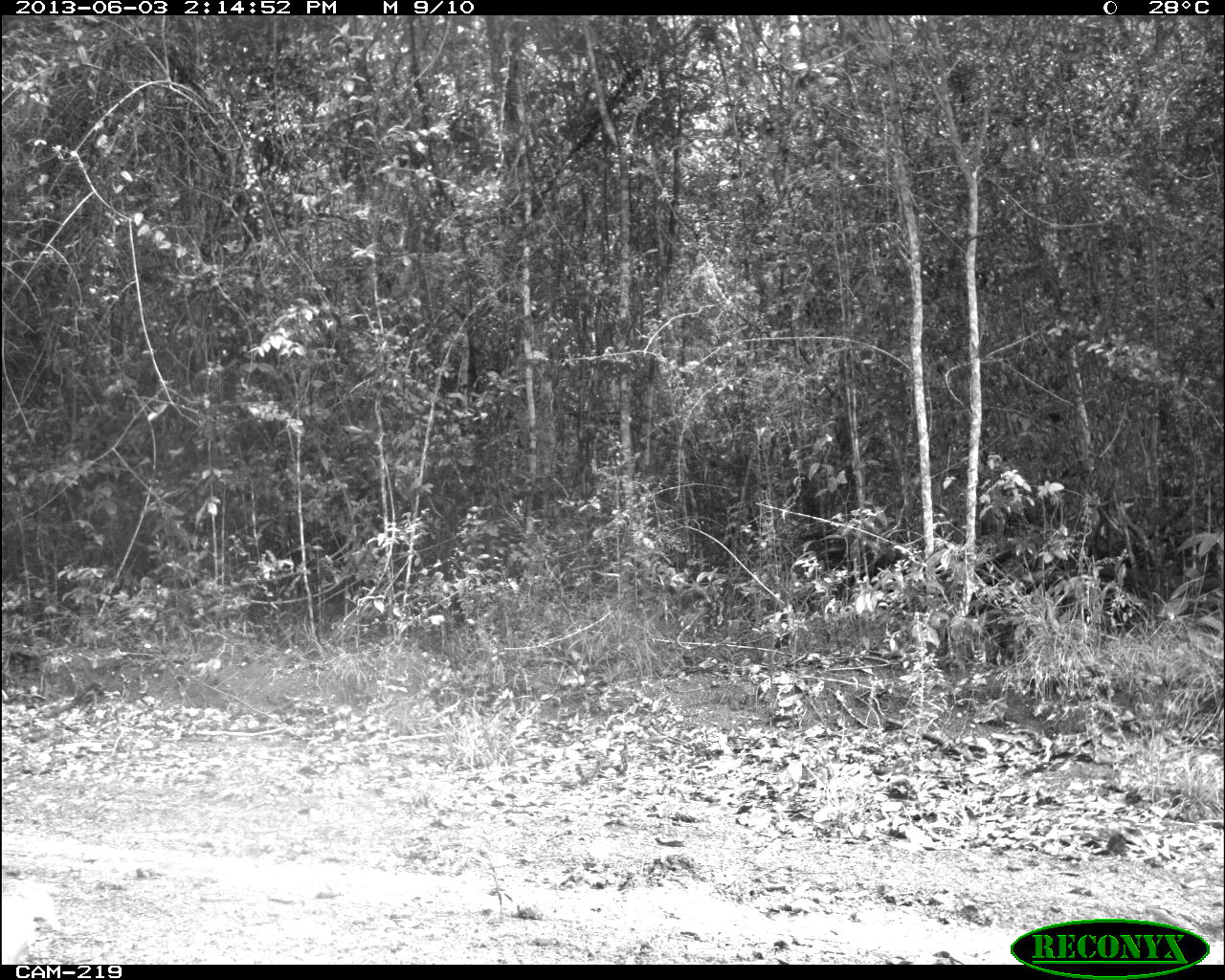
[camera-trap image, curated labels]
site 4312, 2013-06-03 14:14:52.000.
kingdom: Animalia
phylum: Chordata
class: Mammalia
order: Carnivora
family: Felidae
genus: Panthera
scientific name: Panthera onca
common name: jaguar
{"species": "Panthera onca (jaguar)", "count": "1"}